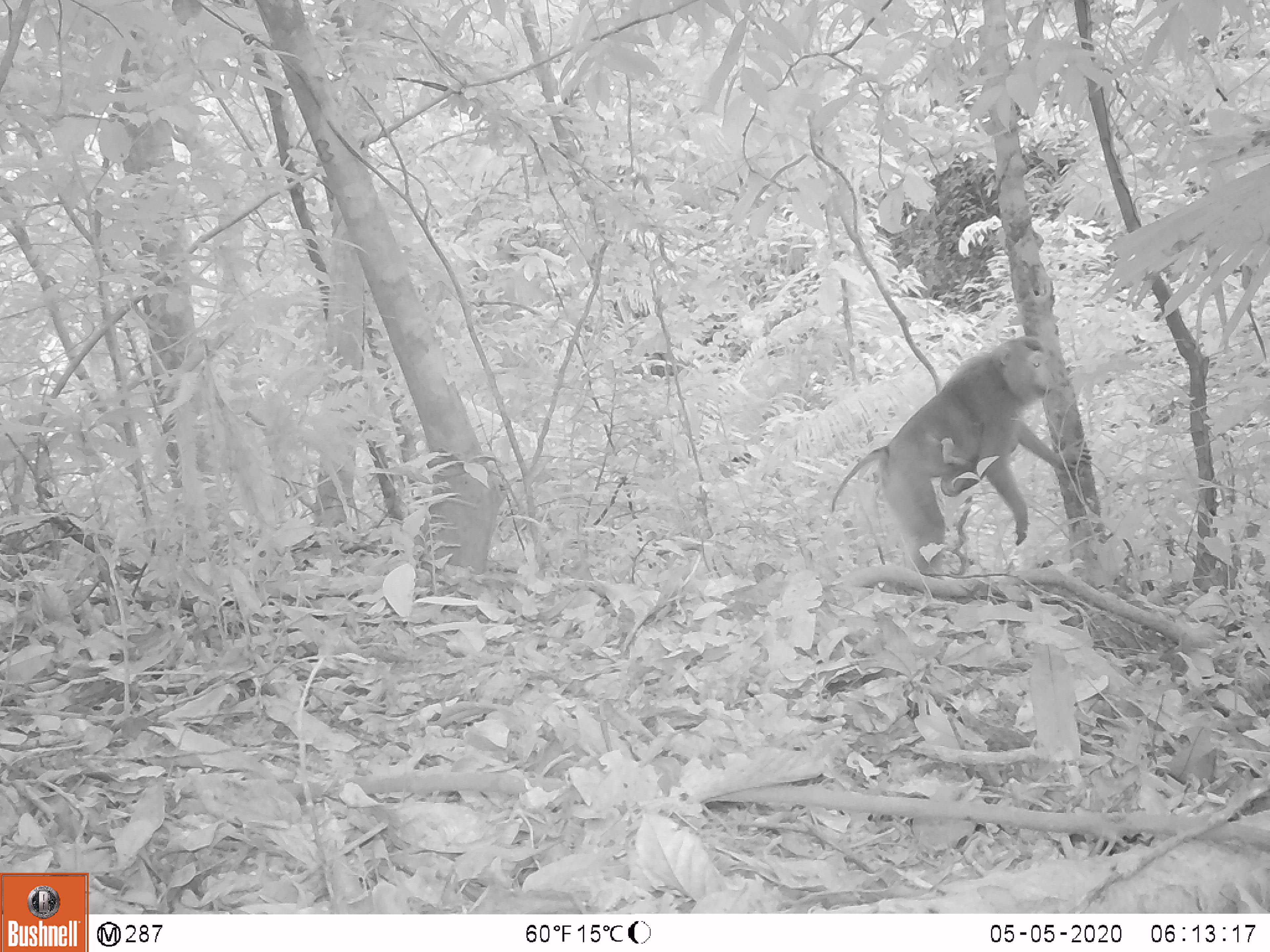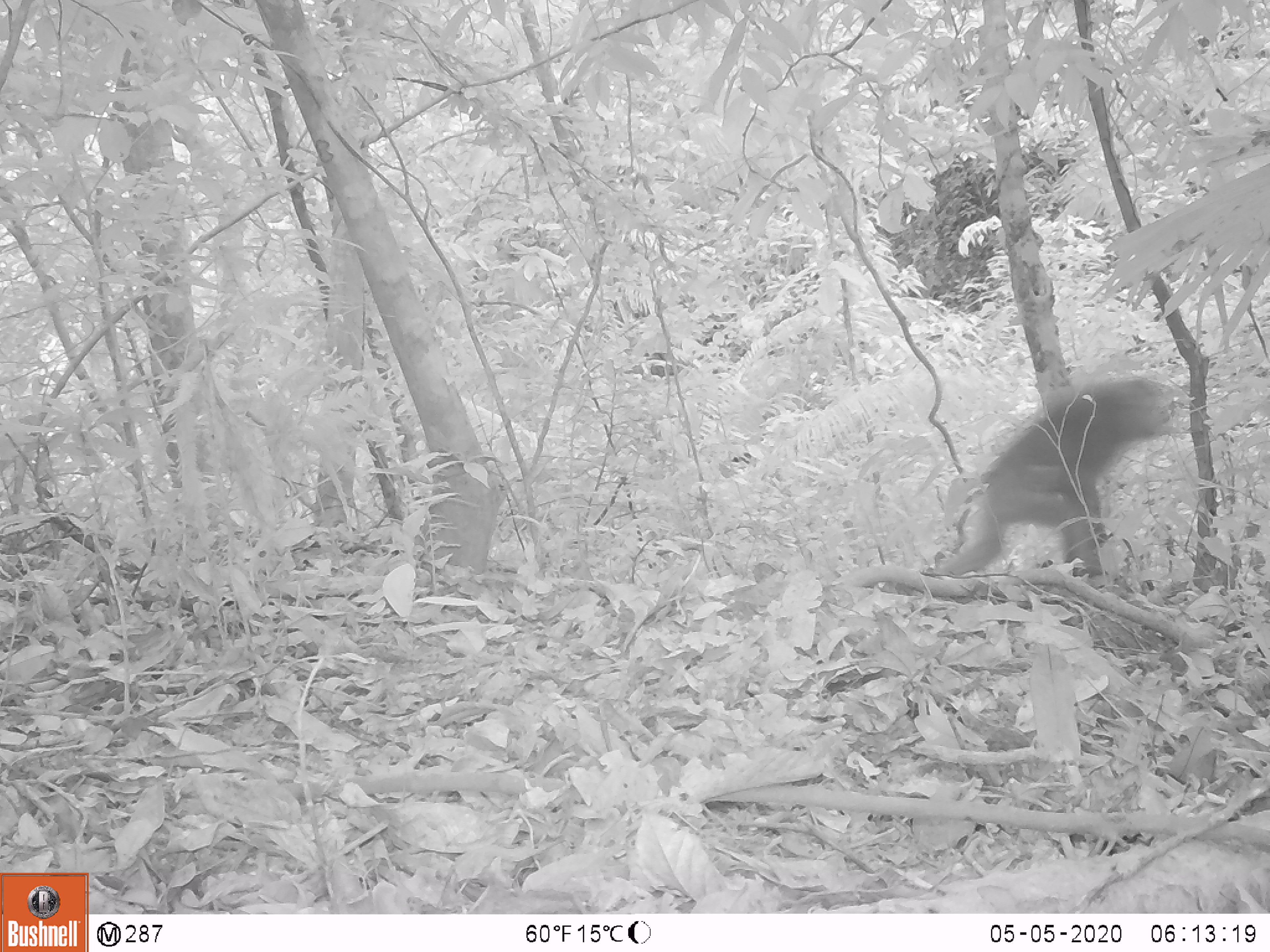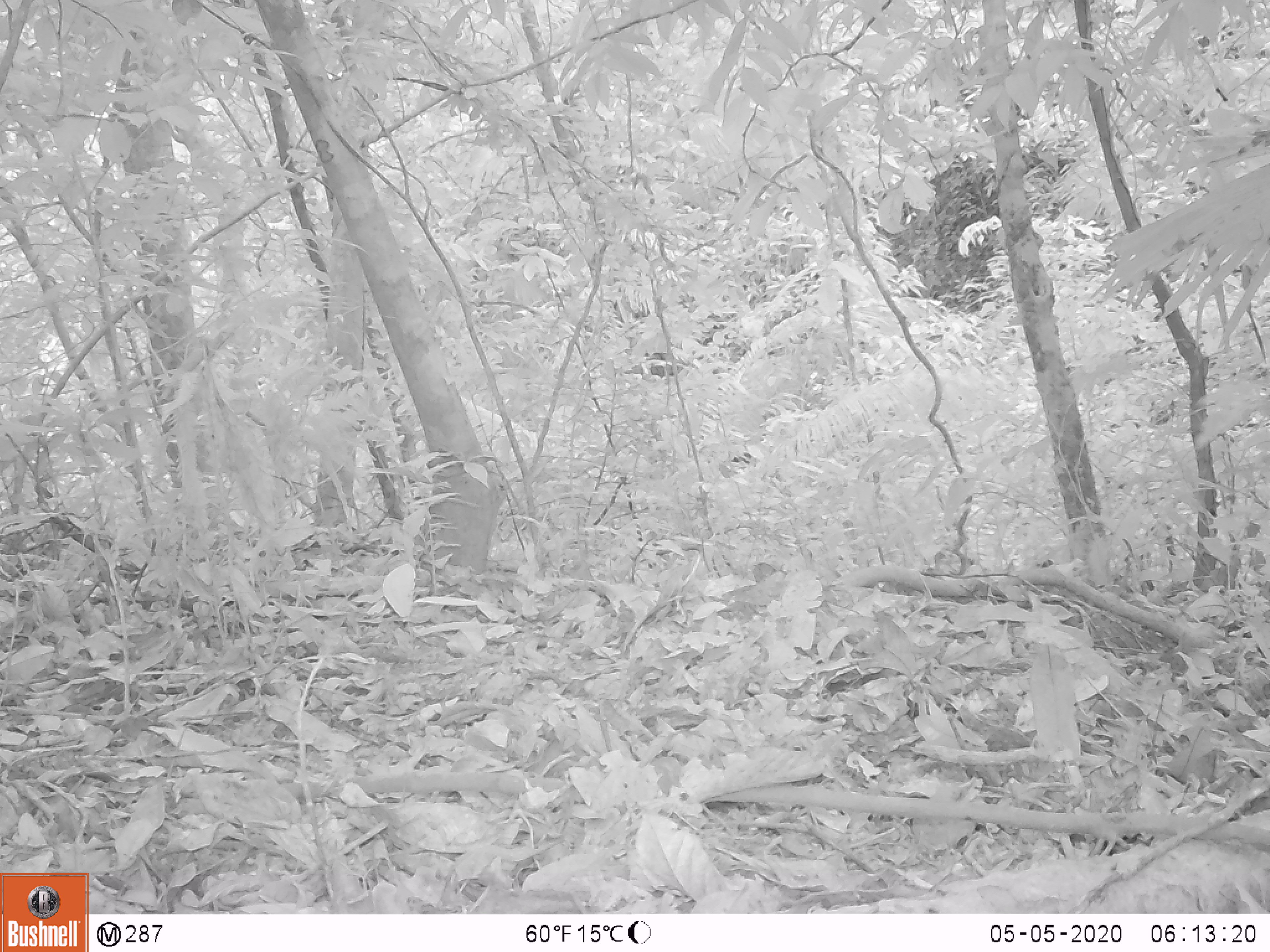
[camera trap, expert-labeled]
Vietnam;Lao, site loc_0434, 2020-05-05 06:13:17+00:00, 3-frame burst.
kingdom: Animalia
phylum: Chordata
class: Mammalia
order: Primates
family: Cercopithecidae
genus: Macaca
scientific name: Macaca nemestrina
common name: pig-tailed macaque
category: pig tailed macaque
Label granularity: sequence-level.